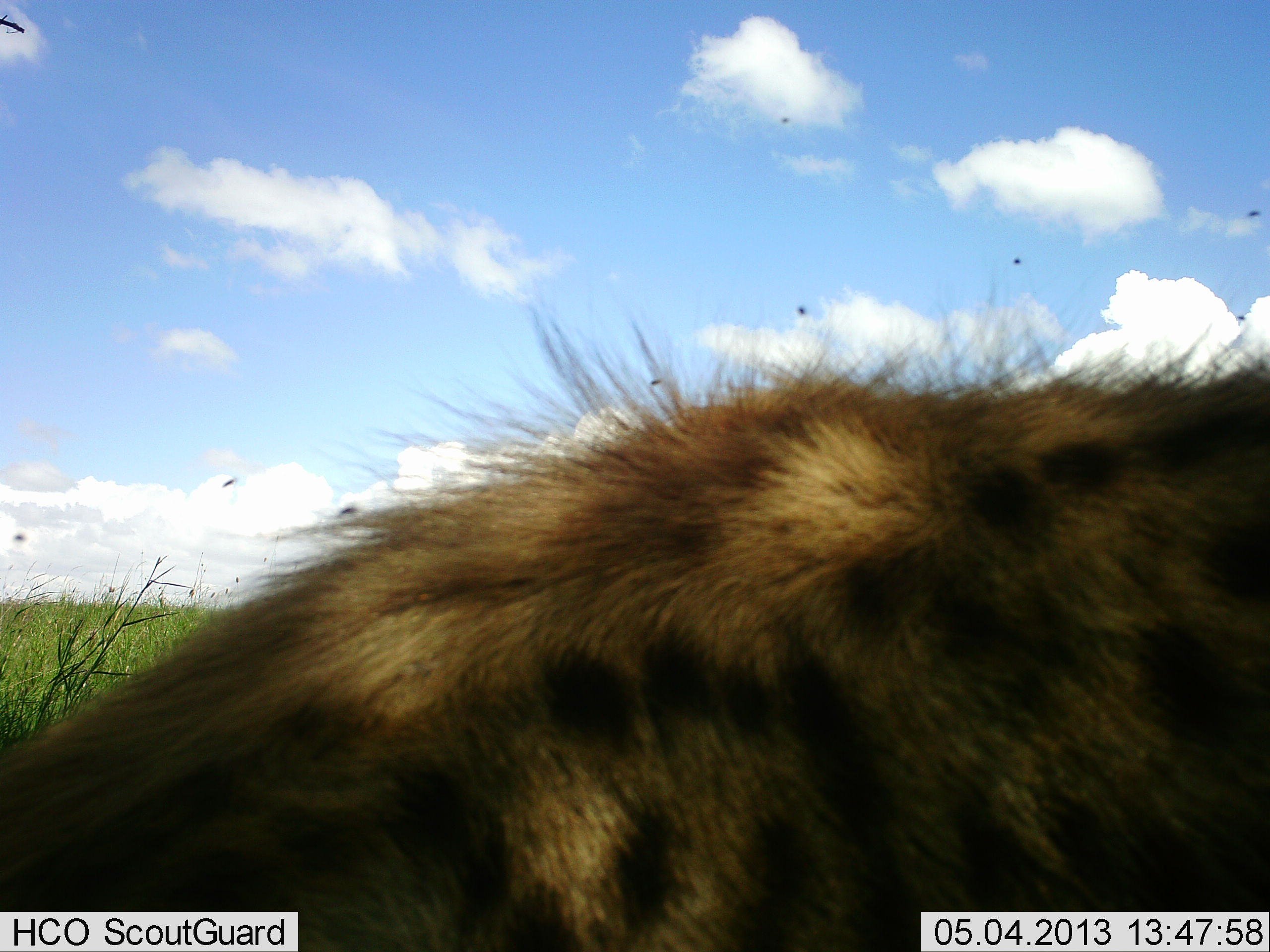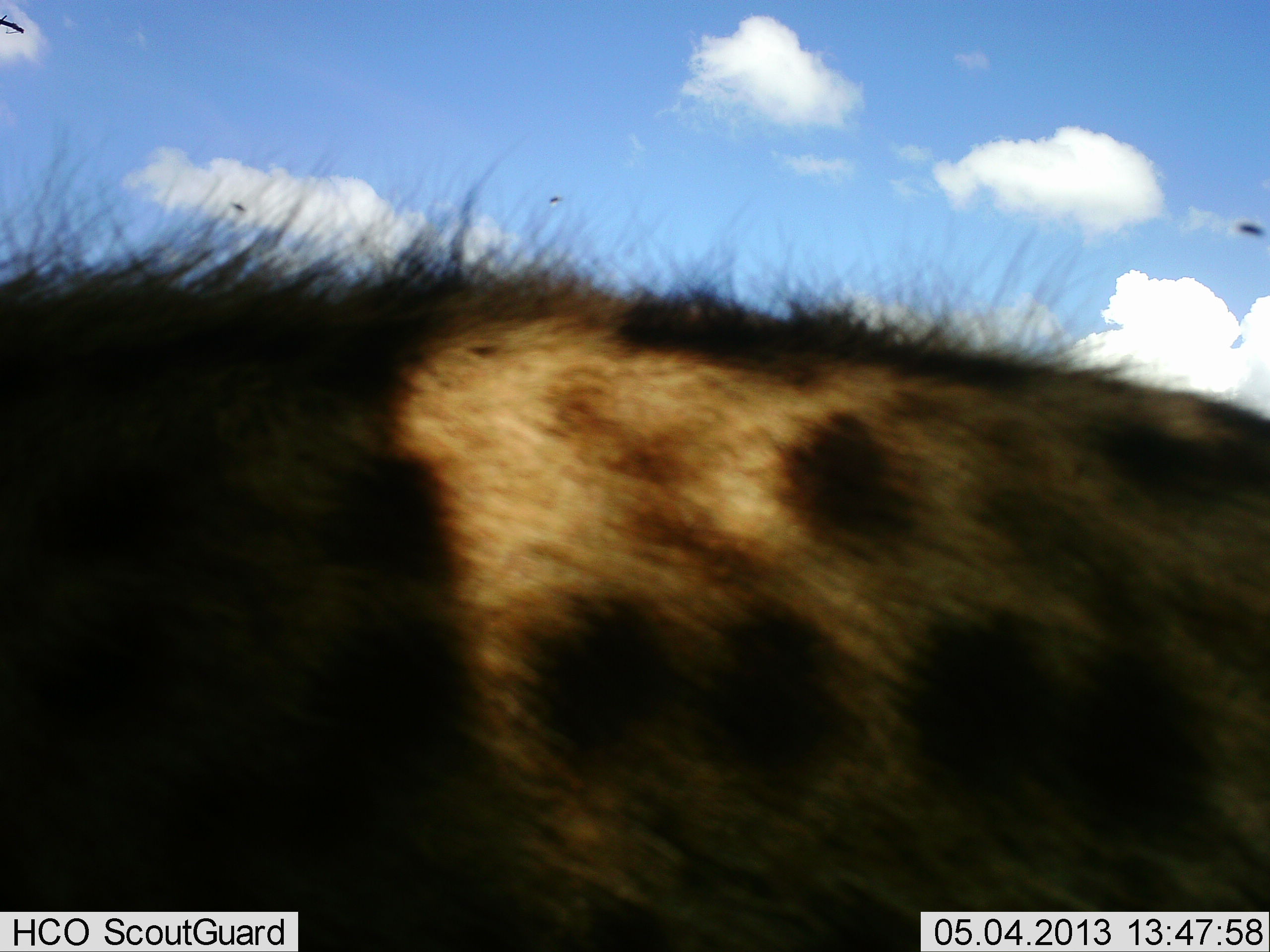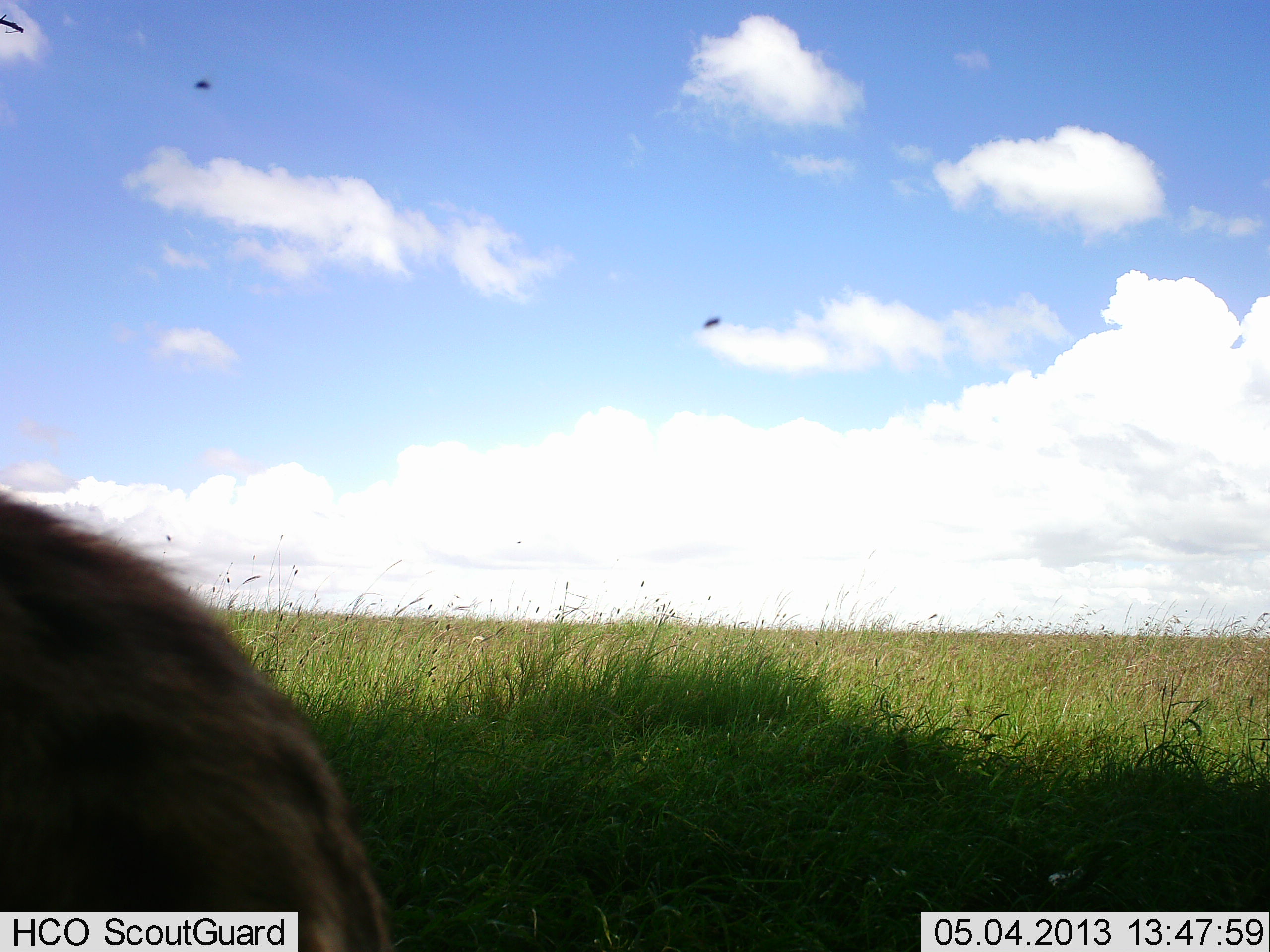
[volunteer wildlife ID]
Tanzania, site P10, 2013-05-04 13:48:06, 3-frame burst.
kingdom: Animalia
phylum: Chordata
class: Mammalia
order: Carnivora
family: Hyaenidae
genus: Crocuta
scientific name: Crocuta crocuta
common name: spotted hyena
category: hyenaspotted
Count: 1.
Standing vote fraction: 26%.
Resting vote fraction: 0%.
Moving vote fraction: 79%.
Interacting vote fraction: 0%.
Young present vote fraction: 0%.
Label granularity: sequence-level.